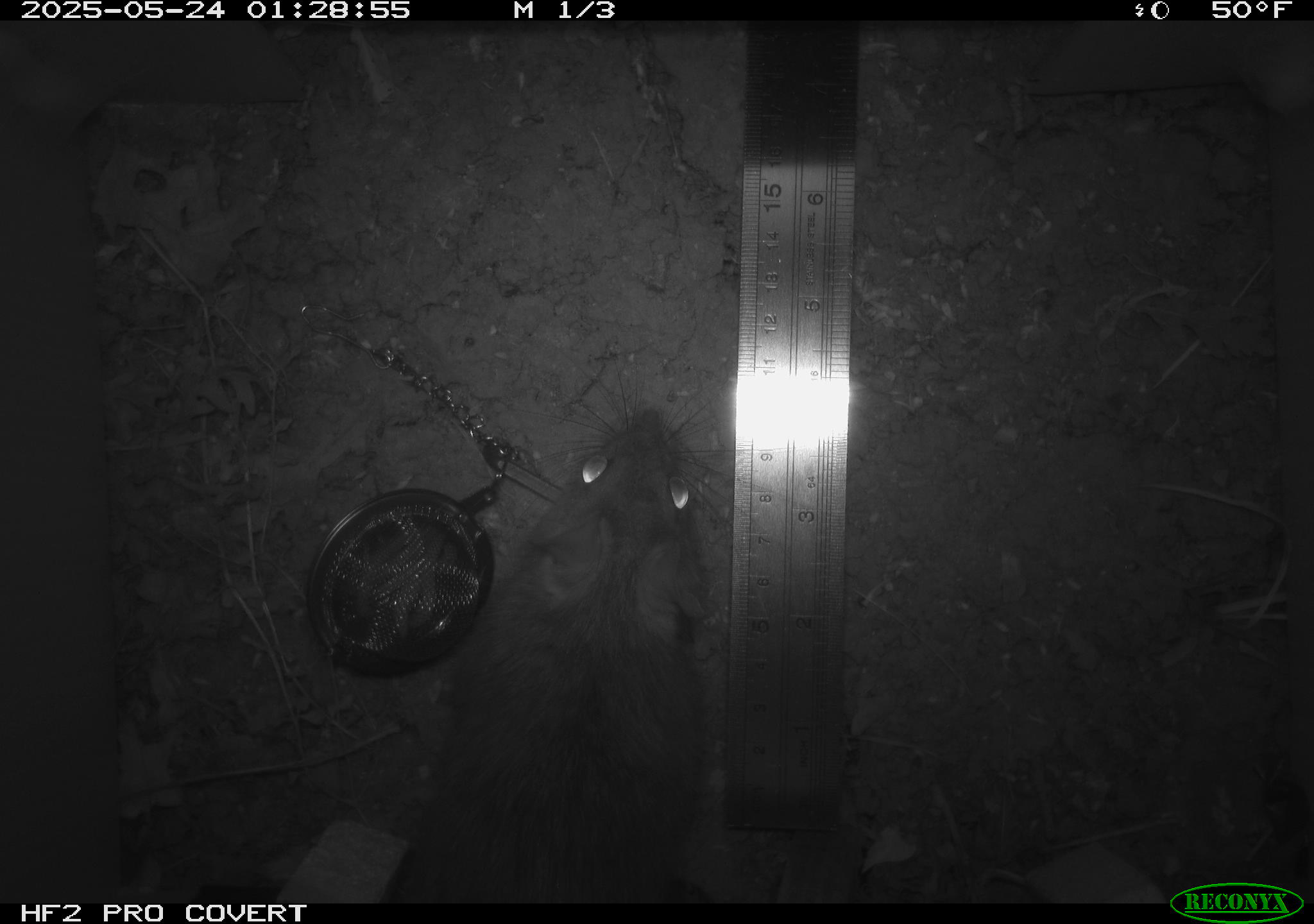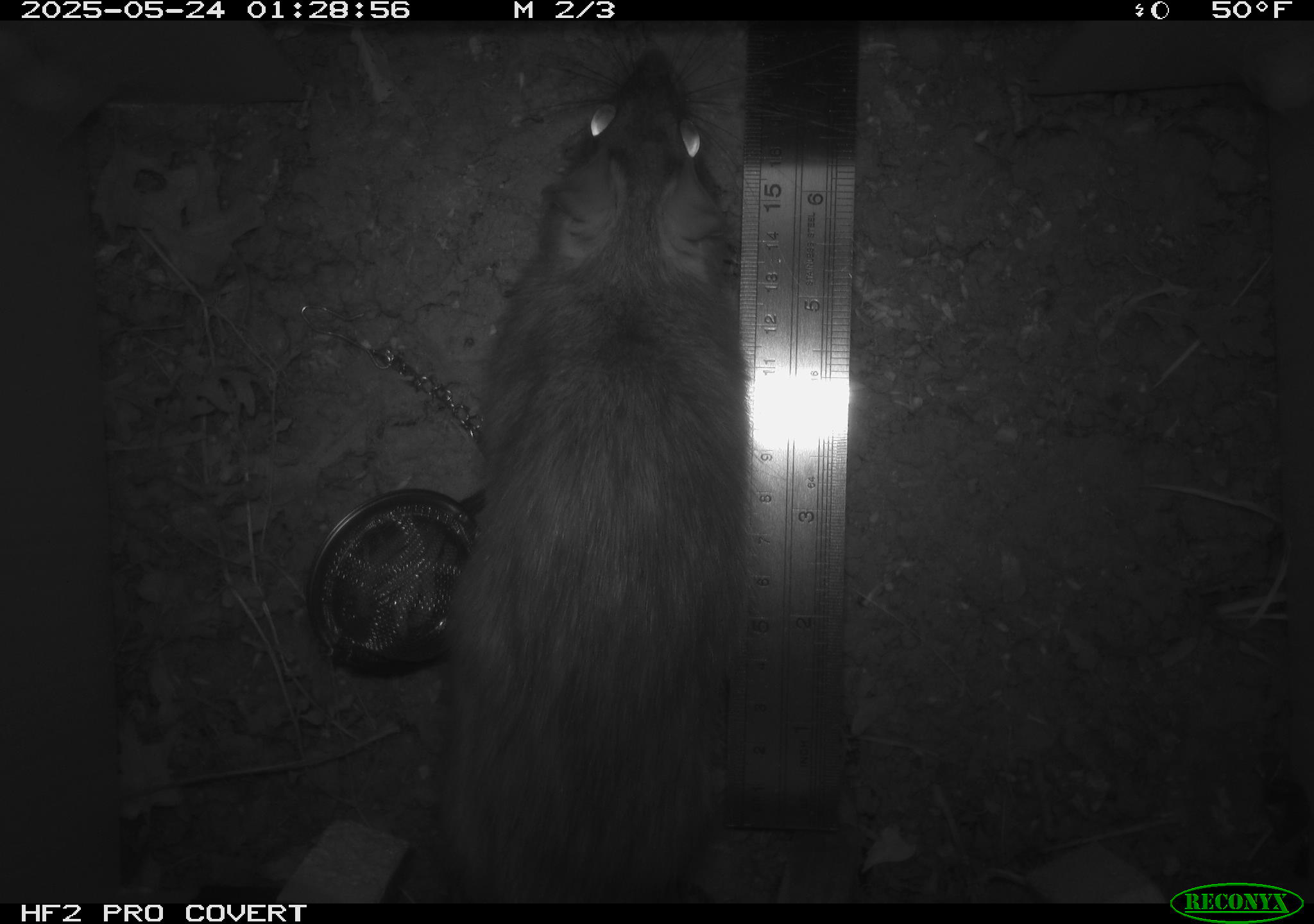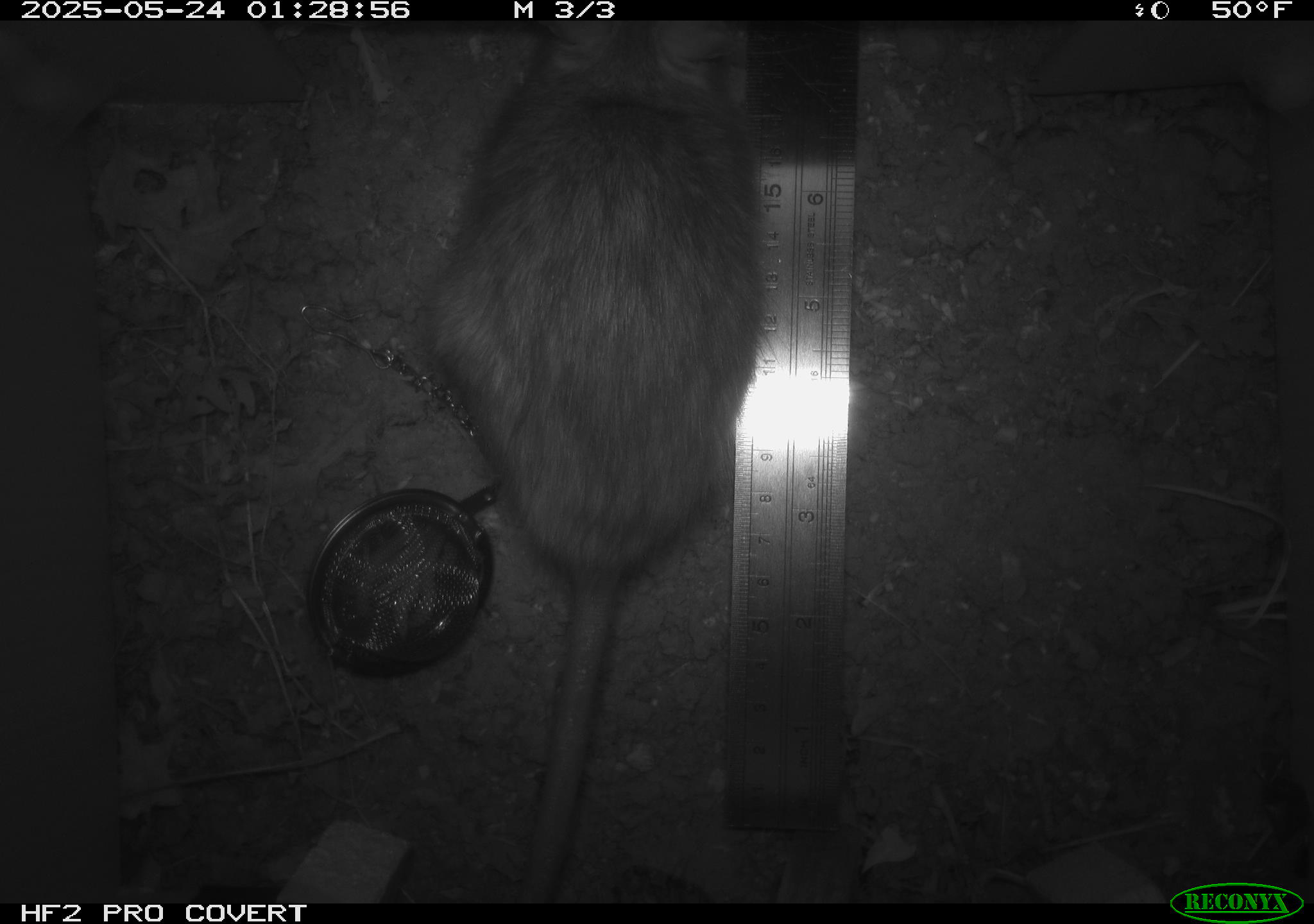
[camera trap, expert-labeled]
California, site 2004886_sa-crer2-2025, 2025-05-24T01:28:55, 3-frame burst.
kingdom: Animalia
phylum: Chordata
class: Mammalia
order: Rodentia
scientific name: Rodentia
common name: rodent